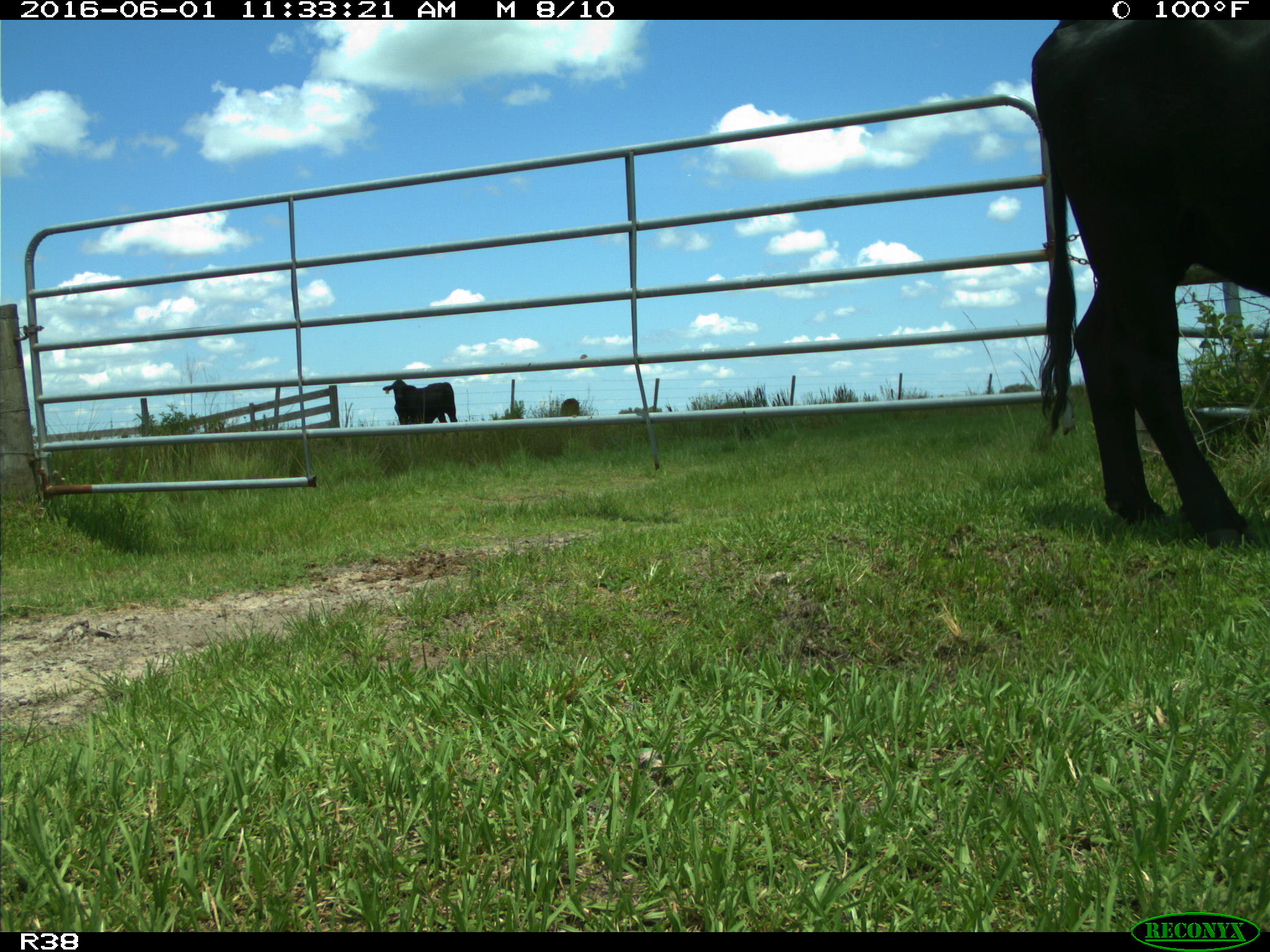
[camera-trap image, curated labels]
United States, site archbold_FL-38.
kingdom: Animalia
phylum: Chordata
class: Mammalia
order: Artiodactyla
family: Bovidae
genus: Bos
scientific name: Bos taurus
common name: domestic cow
Bos taurus (domestic cow).